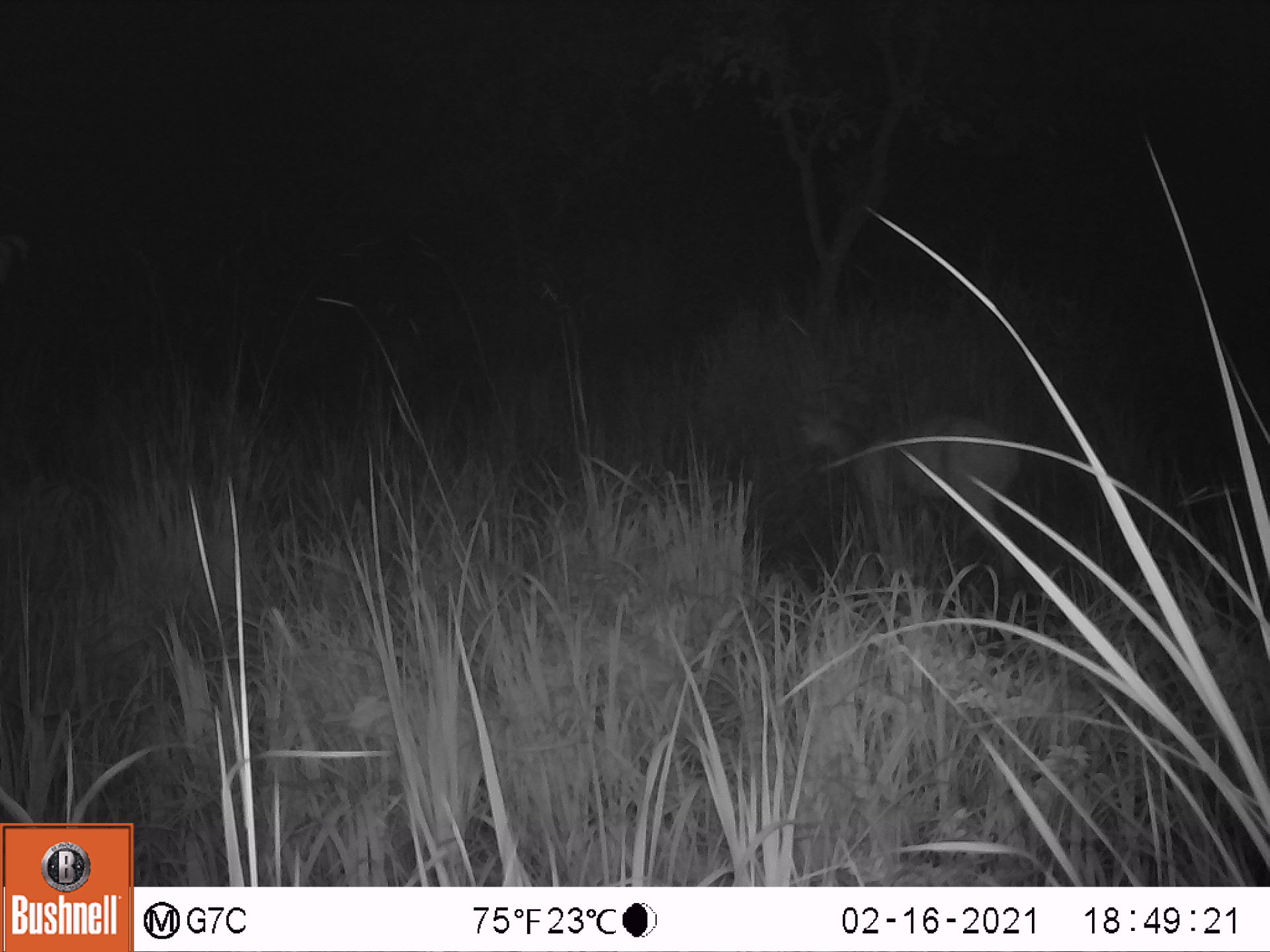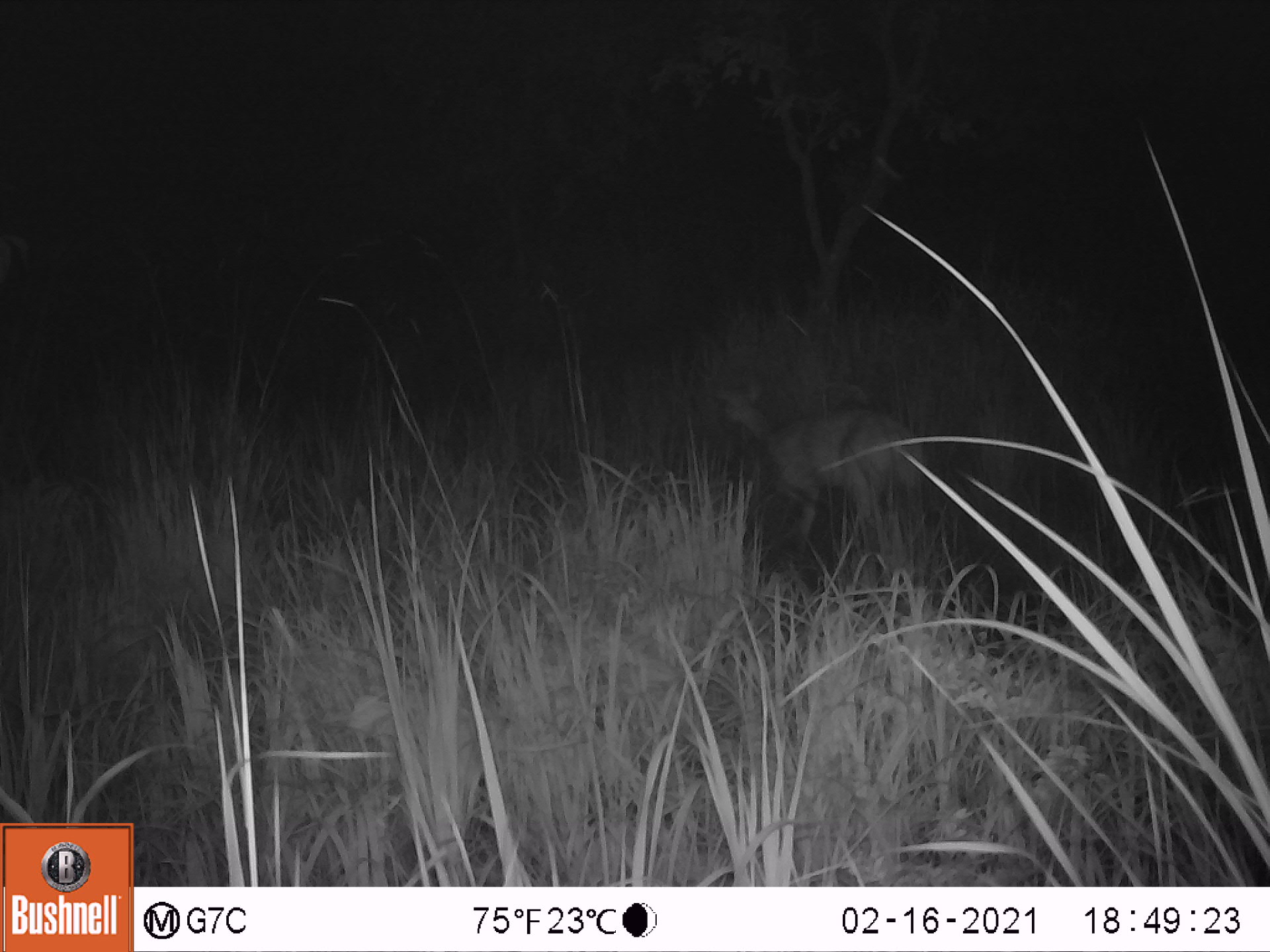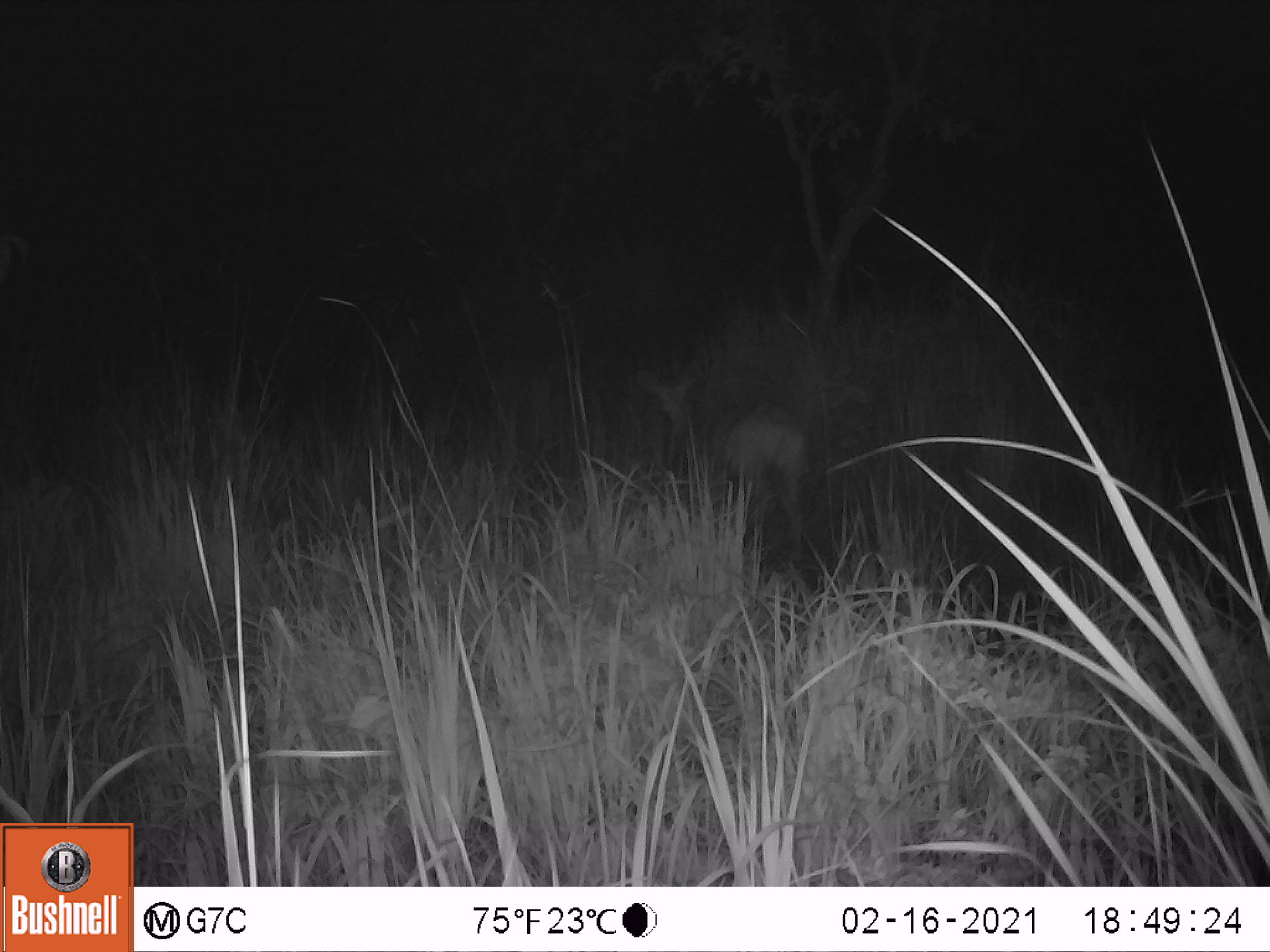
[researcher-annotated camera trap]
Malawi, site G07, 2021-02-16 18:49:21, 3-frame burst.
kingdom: Animalia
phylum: Chordata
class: Mammalia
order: Artiodactyla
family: Bovidae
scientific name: Antilopinae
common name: small antelope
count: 1